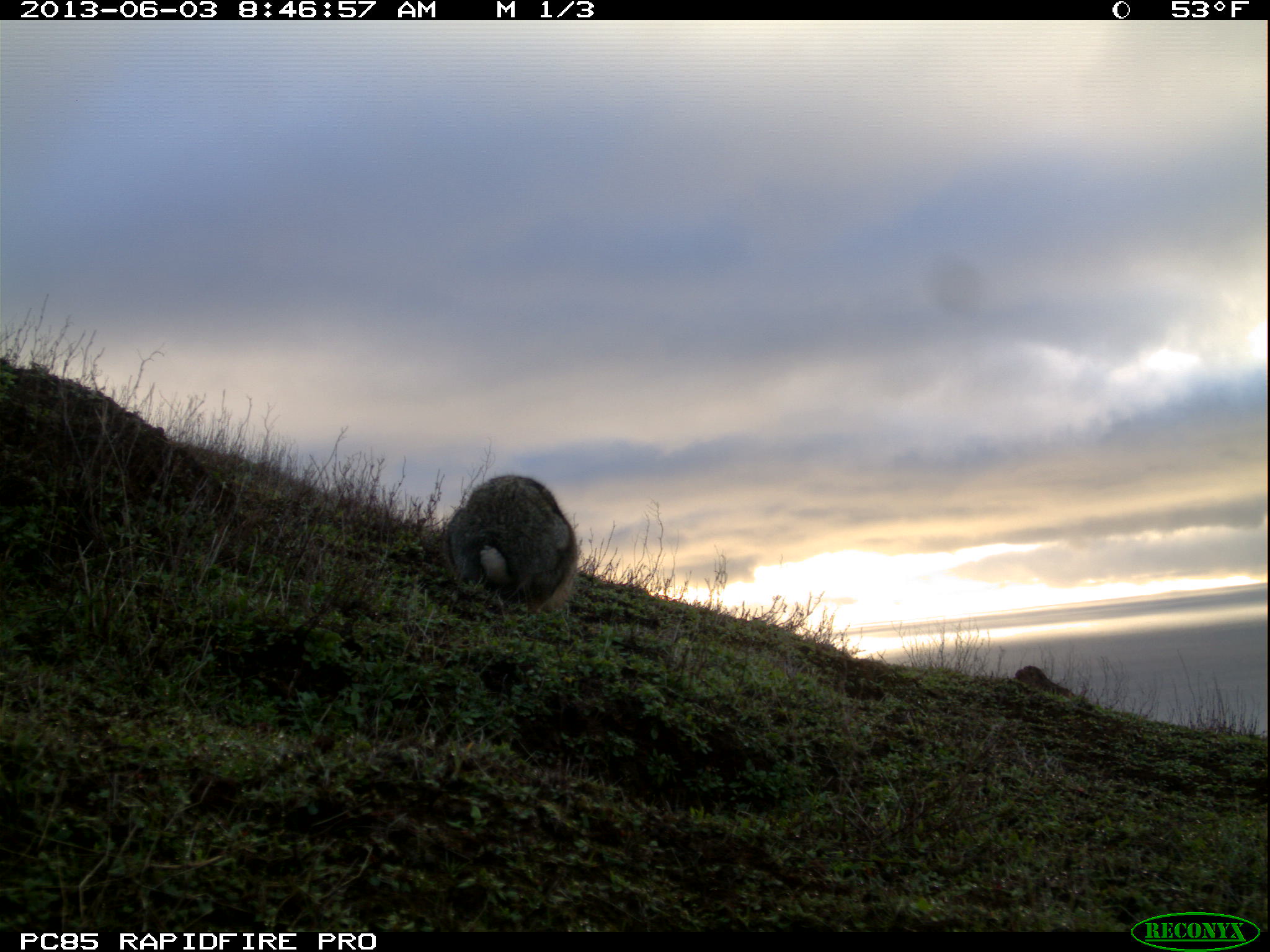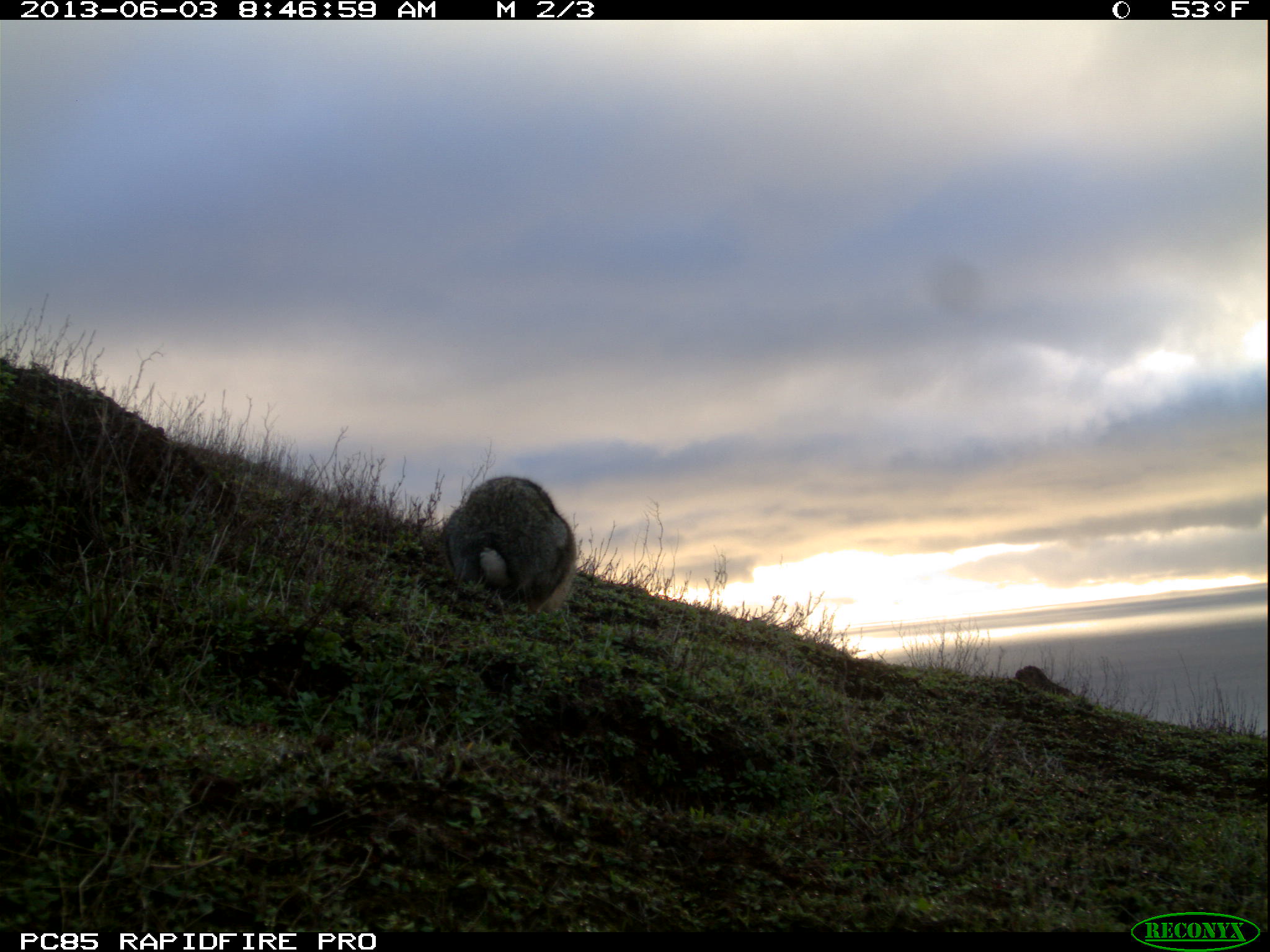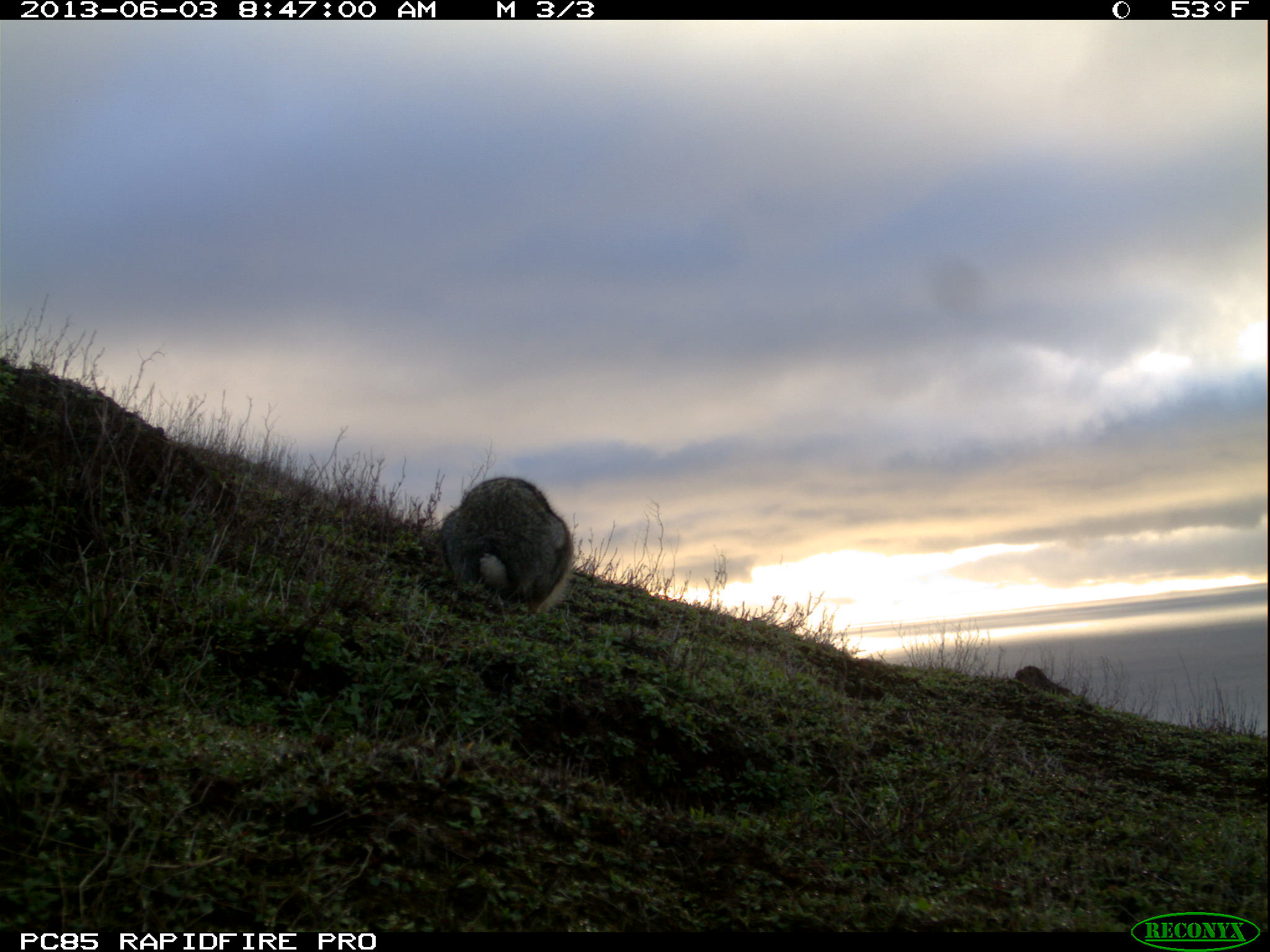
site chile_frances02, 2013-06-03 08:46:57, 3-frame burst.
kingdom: Animalia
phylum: Chordata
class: Mammalia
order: Lagomorpha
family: Leporidae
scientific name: Leporidae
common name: rabbits and hares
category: rabbit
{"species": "rabbit (rabbits and hares) (Leporidae)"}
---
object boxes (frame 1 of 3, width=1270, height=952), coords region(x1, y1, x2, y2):
rabbit: region(440, 472, 581, 618)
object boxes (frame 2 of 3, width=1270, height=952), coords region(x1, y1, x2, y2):
rabbit: region(437, 473, 578, 615)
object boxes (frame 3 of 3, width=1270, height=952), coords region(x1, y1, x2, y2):
rabbit: region(433, 474, 577, 617)